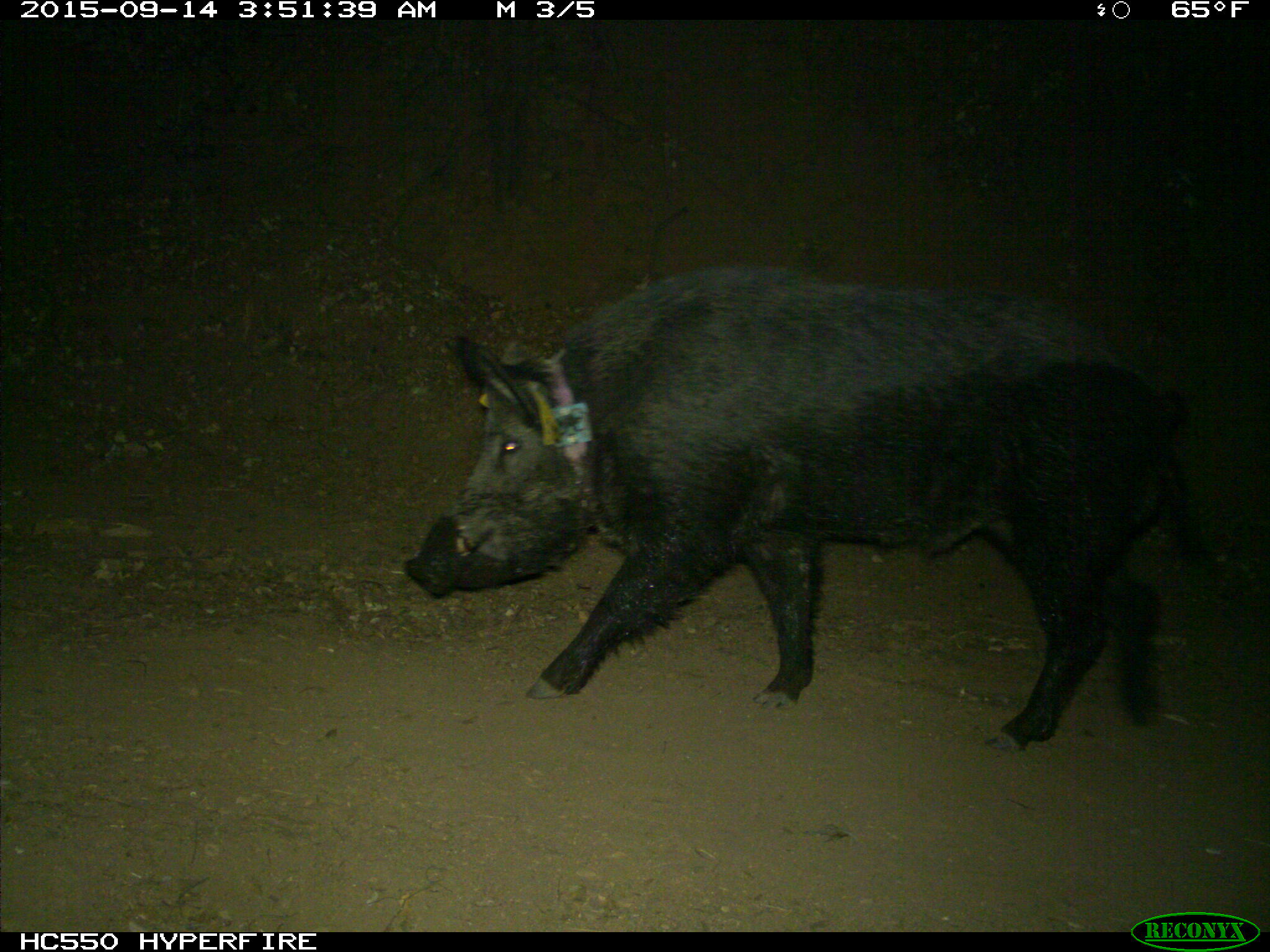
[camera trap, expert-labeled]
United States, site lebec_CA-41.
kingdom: Animalia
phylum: Chordata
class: Mammalia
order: Artiodactyla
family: Suidae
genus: Sus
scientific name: Sus scrofa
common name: wild boar